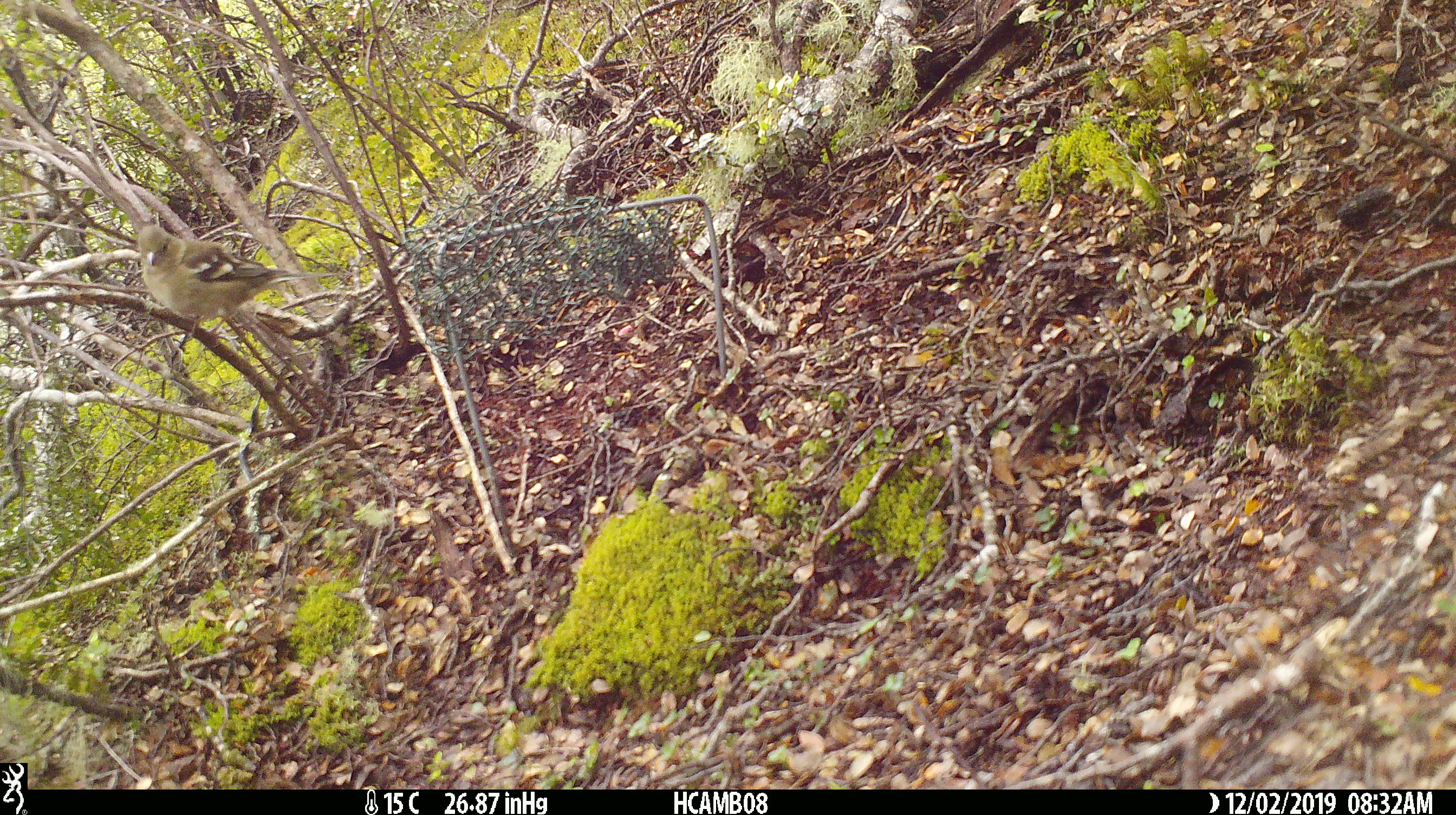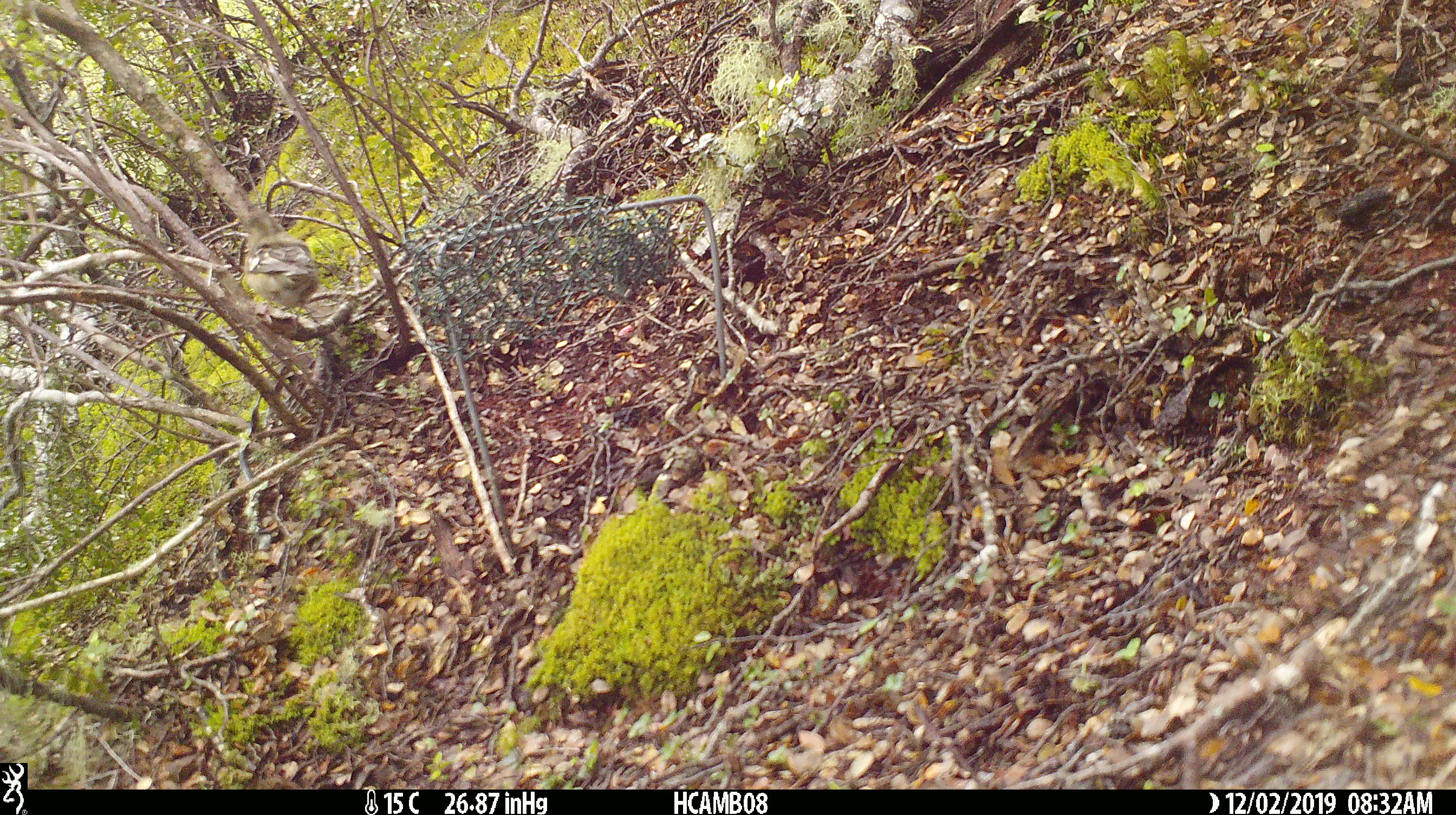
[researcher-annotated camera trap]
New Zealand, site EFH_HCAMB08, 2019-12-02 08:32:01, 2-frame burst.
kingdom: Animalia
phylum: Chordata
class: Aves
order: Passeriformes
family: Fringillidae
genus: Fringilla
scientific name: Fringilla coelebs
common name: common chaffinch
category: chaffinch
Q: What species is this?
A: Chaffinch (common chaffinch) (Fringilla coelebs).